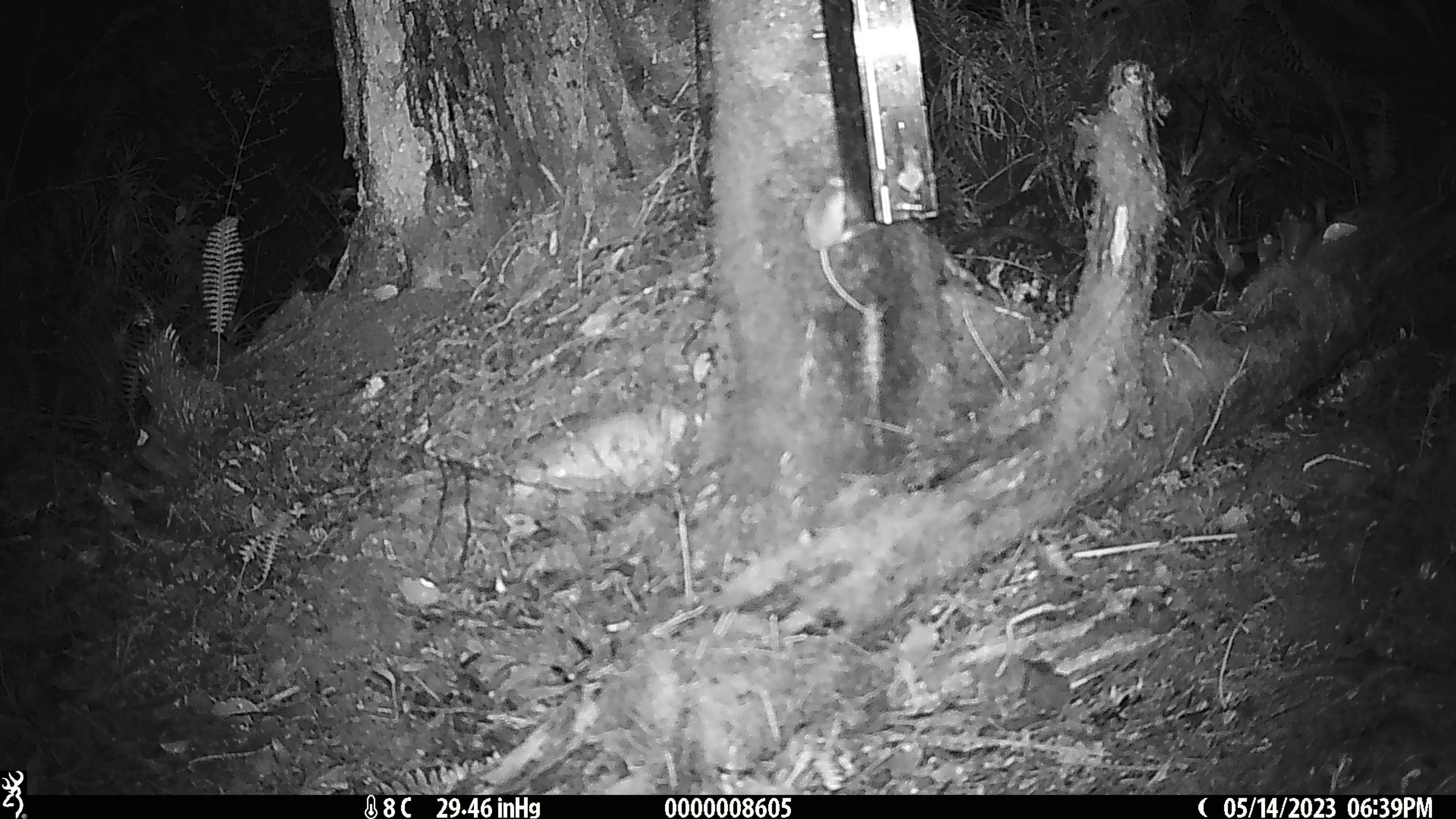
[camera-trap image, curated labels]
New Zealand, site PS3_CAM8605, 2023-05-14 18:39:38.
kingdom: Animalia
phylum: Chordata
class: Mammalia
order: Rodentia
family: Muridae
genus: Mus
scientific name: Mus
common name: mouse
Mouse (Mus).